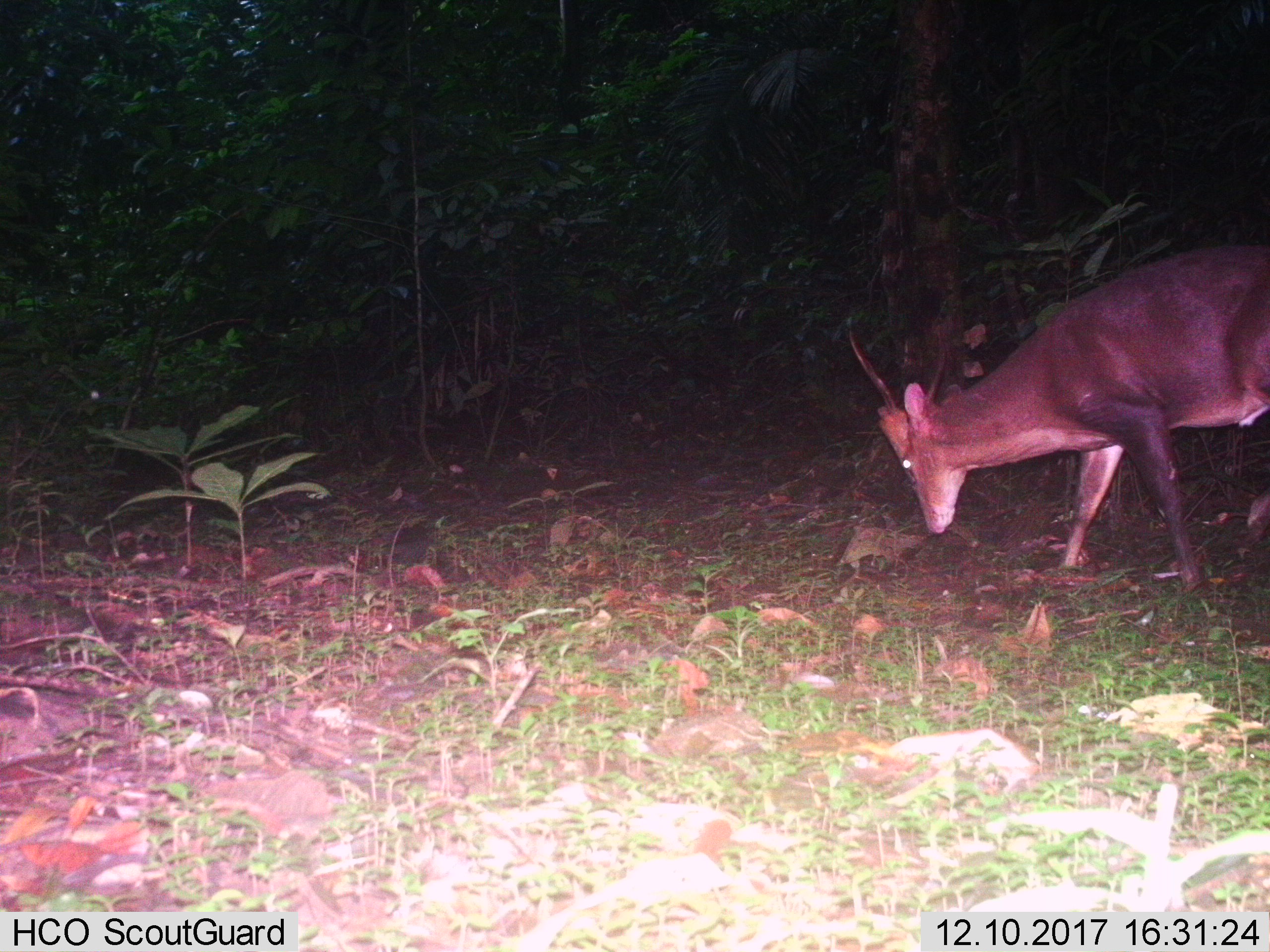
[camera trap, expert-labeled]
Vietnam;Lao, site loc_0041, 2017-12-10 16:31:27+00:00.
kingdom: Animalia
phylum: Chordata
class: Mammalia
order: Artiodactyla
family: Cervidae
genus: Muntiacus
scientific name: Muntiacus vuquangensis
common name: large-antlered muntjac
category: large antlered muntjac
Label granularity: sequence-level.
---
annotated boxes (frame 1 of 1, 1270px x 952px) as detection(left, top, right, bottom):
large antlered muntjac: detection(846, 243, 1270, 595)